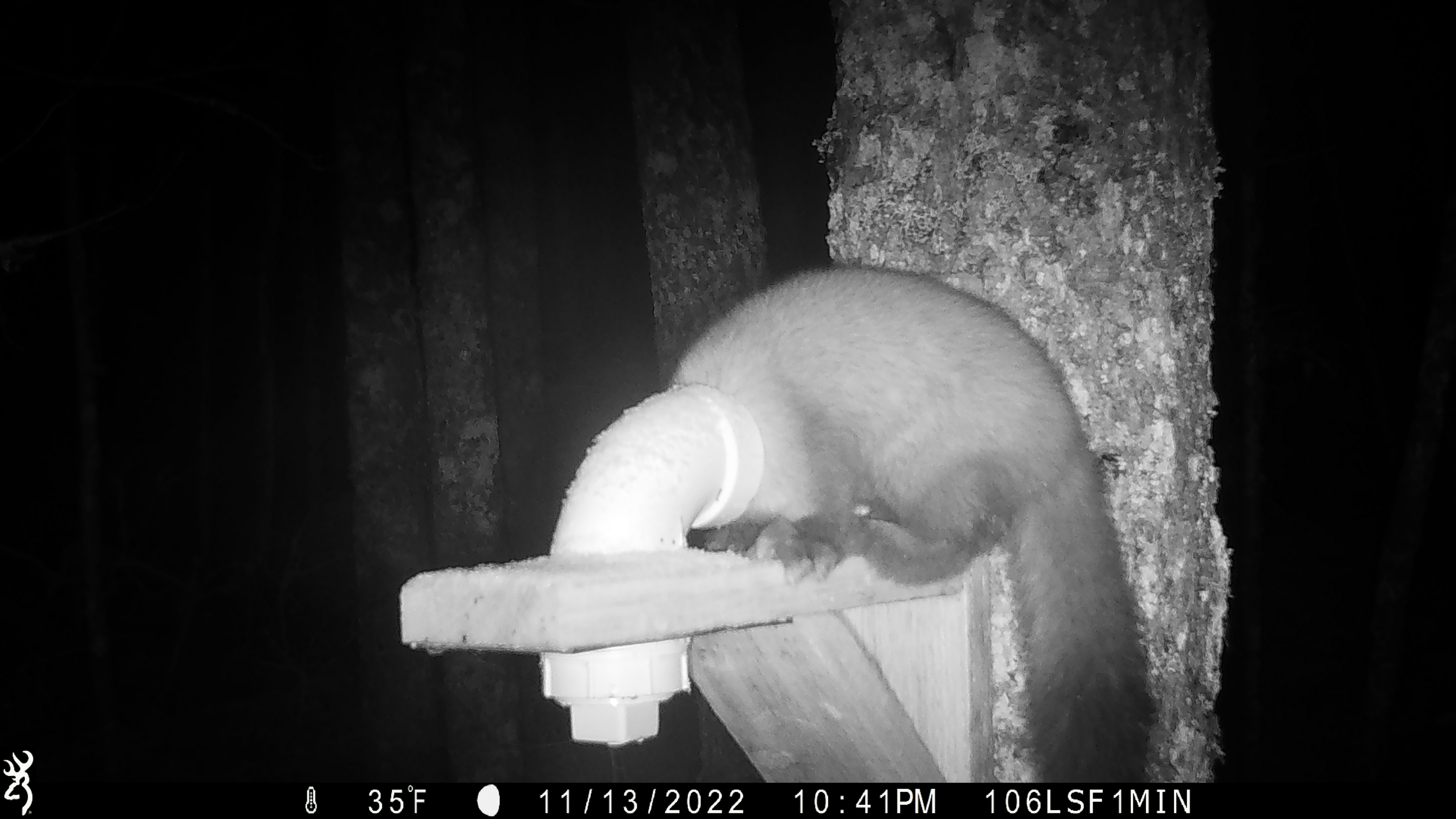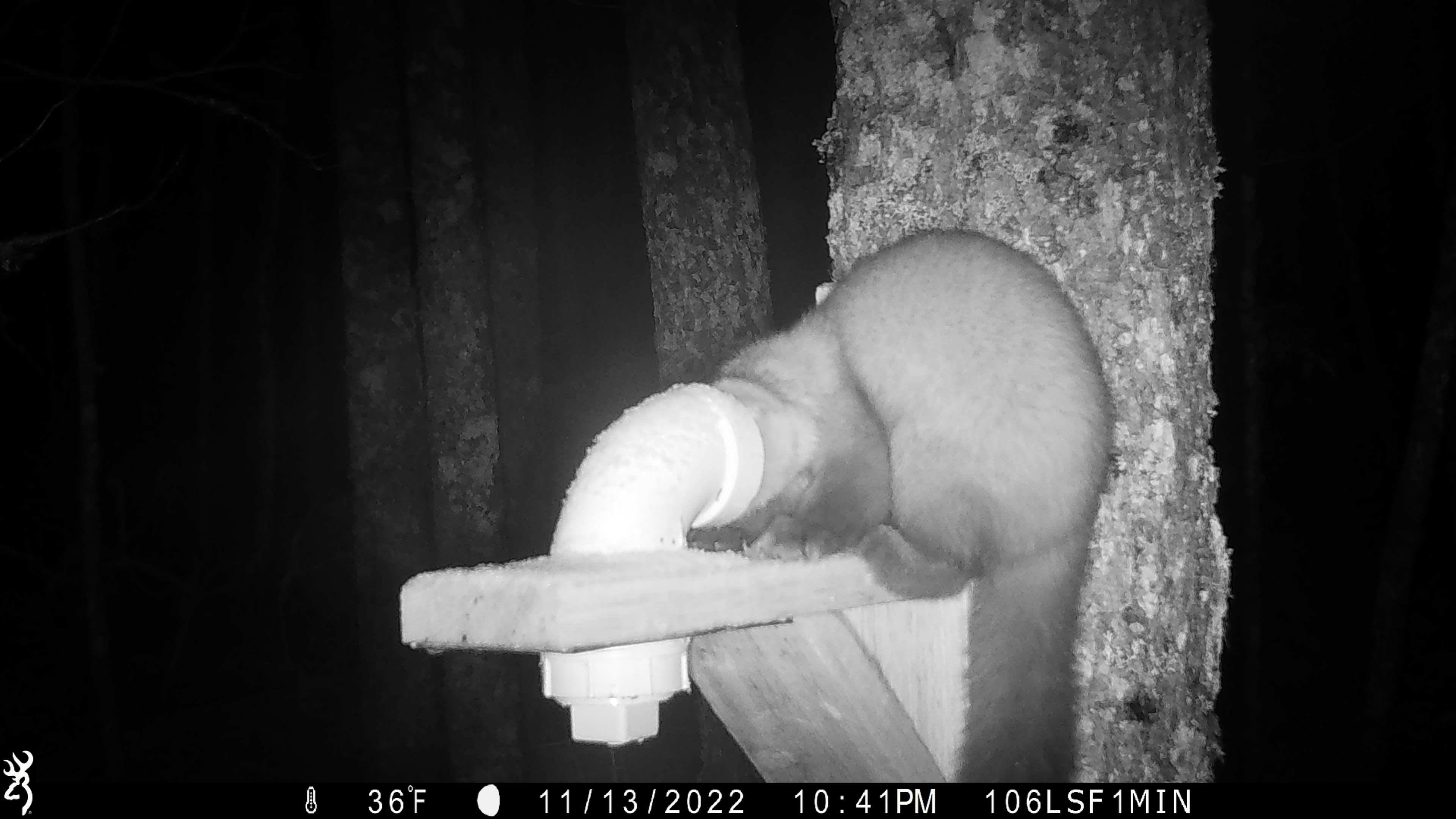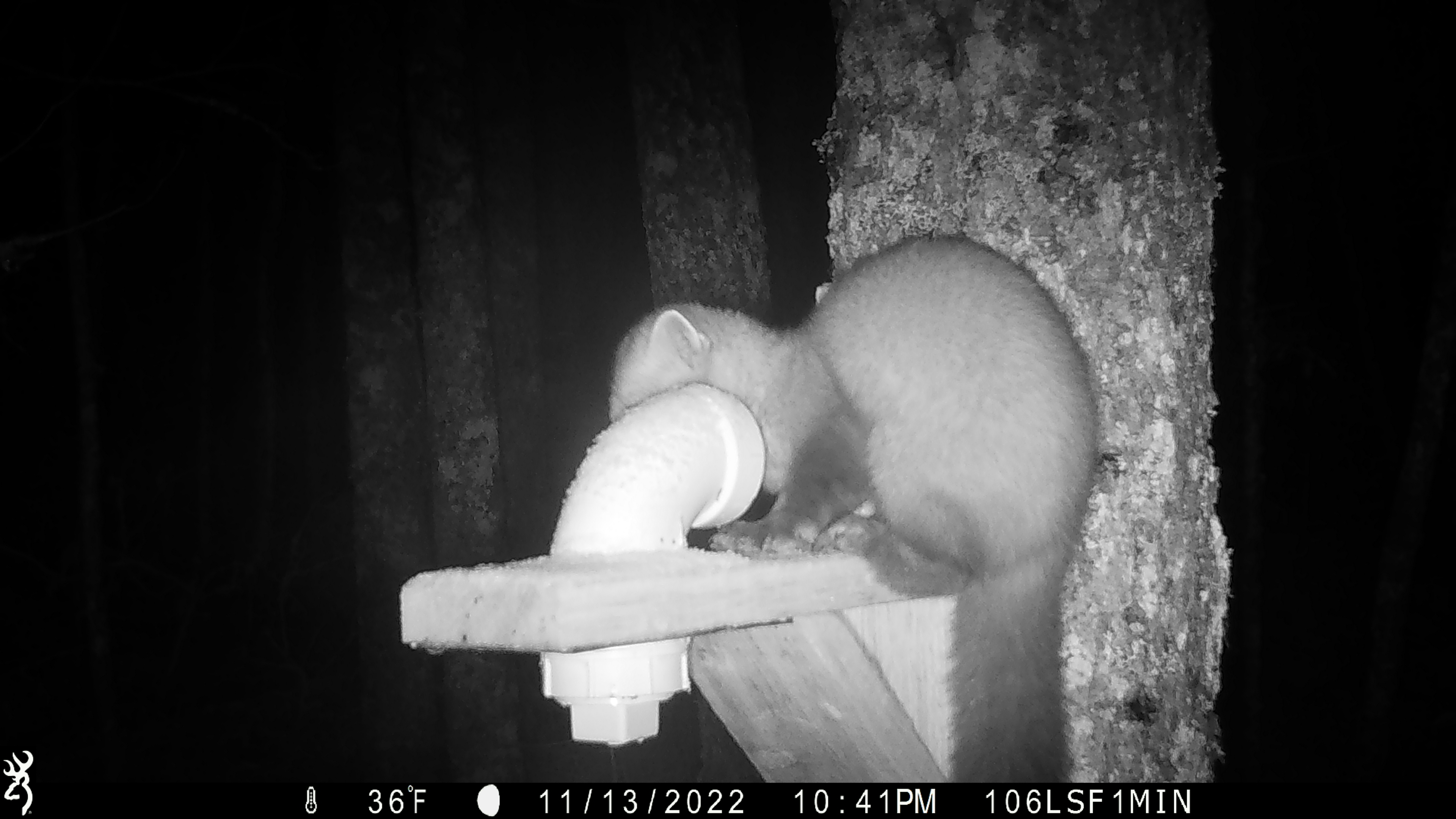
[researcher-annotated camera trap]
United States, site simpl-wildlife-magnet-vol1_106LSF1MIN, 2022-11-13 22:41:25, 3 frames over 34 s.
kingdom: Animalia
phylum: Chordata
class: Mammalia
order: Carnivora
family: Mustelidae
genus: Martes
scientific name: Martes americana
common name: american marten